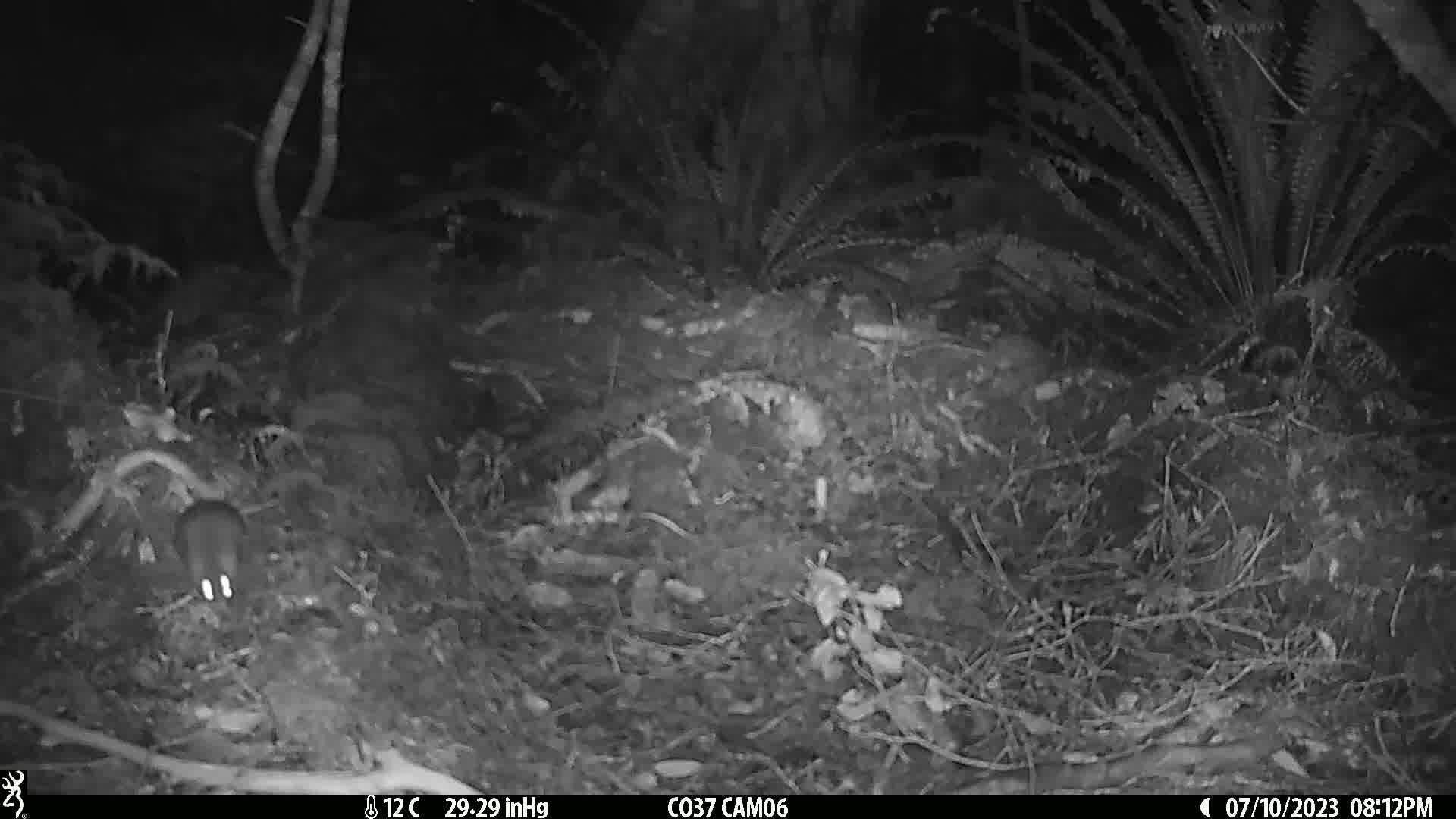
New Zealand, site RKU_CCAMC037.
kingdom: Animalia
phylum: Chordata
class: Mammalia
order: Rodentia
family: Muridae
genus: Rattus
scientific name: Rattus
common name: rat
Rat (Rattus).